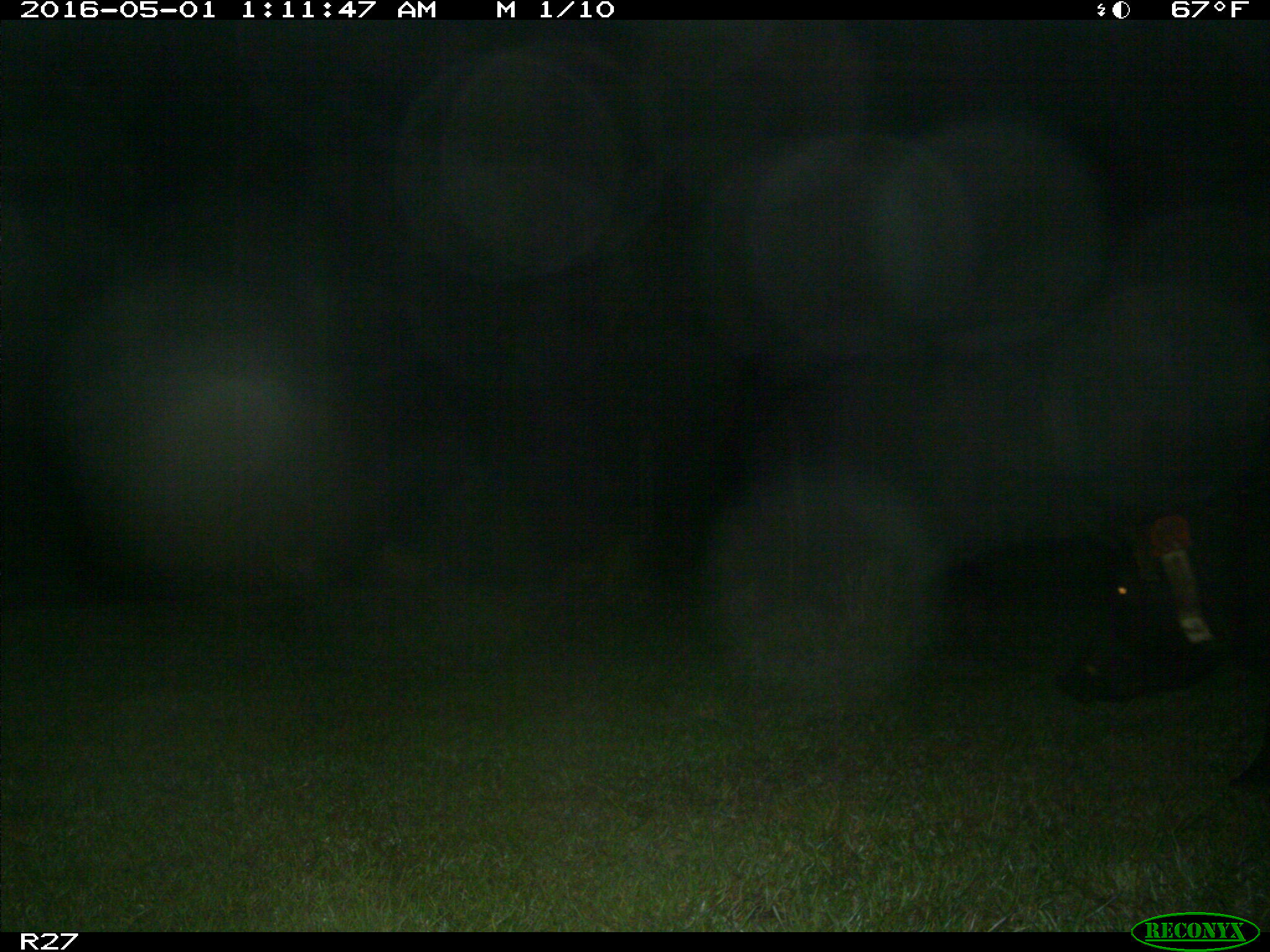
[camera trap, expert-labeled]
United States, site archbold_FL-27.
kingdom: Animalia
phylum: Chordata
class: Mammalia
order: Artiodactyla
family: Suidae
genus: Sus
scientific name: Sus scrofa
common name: wild boar